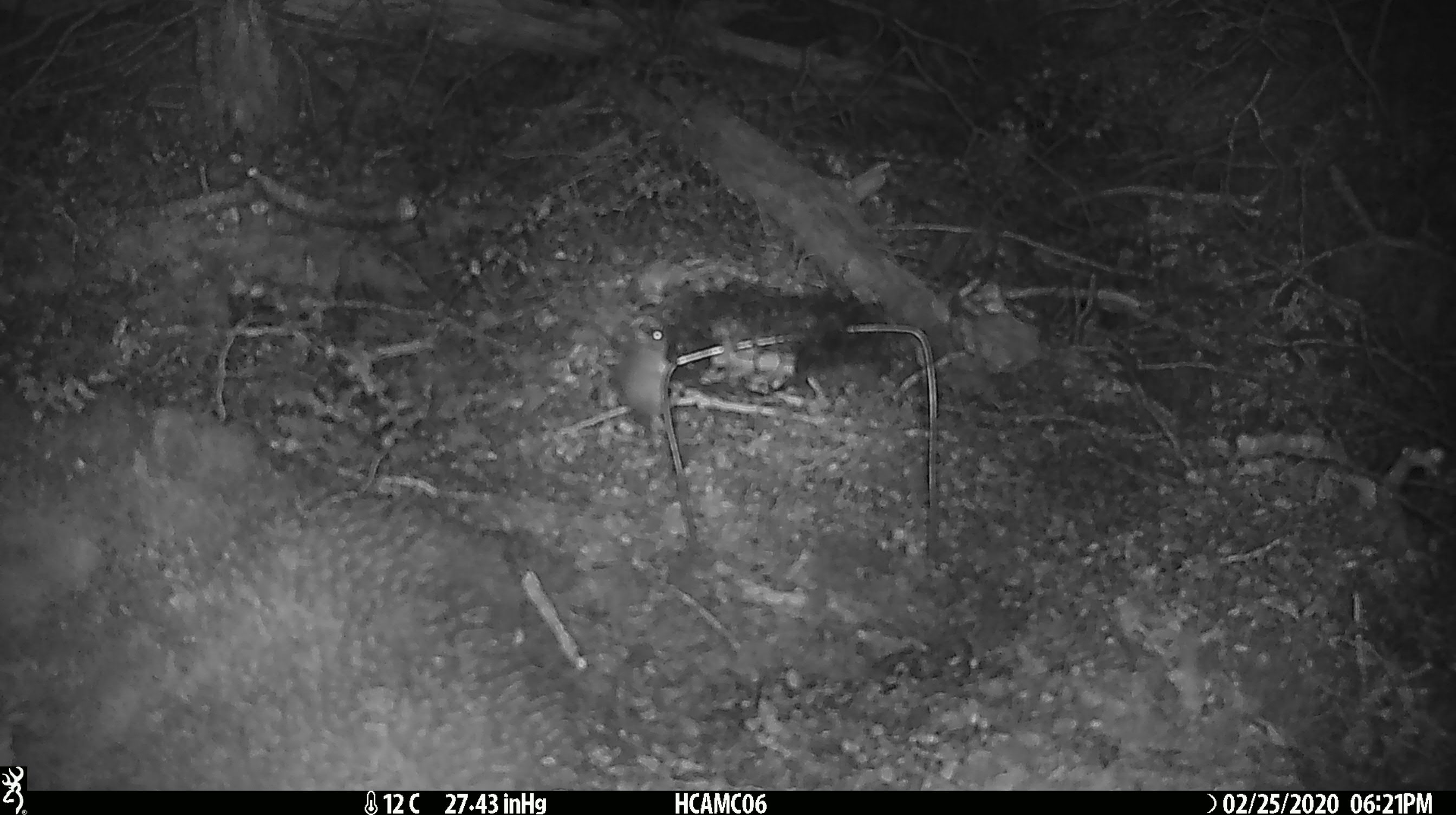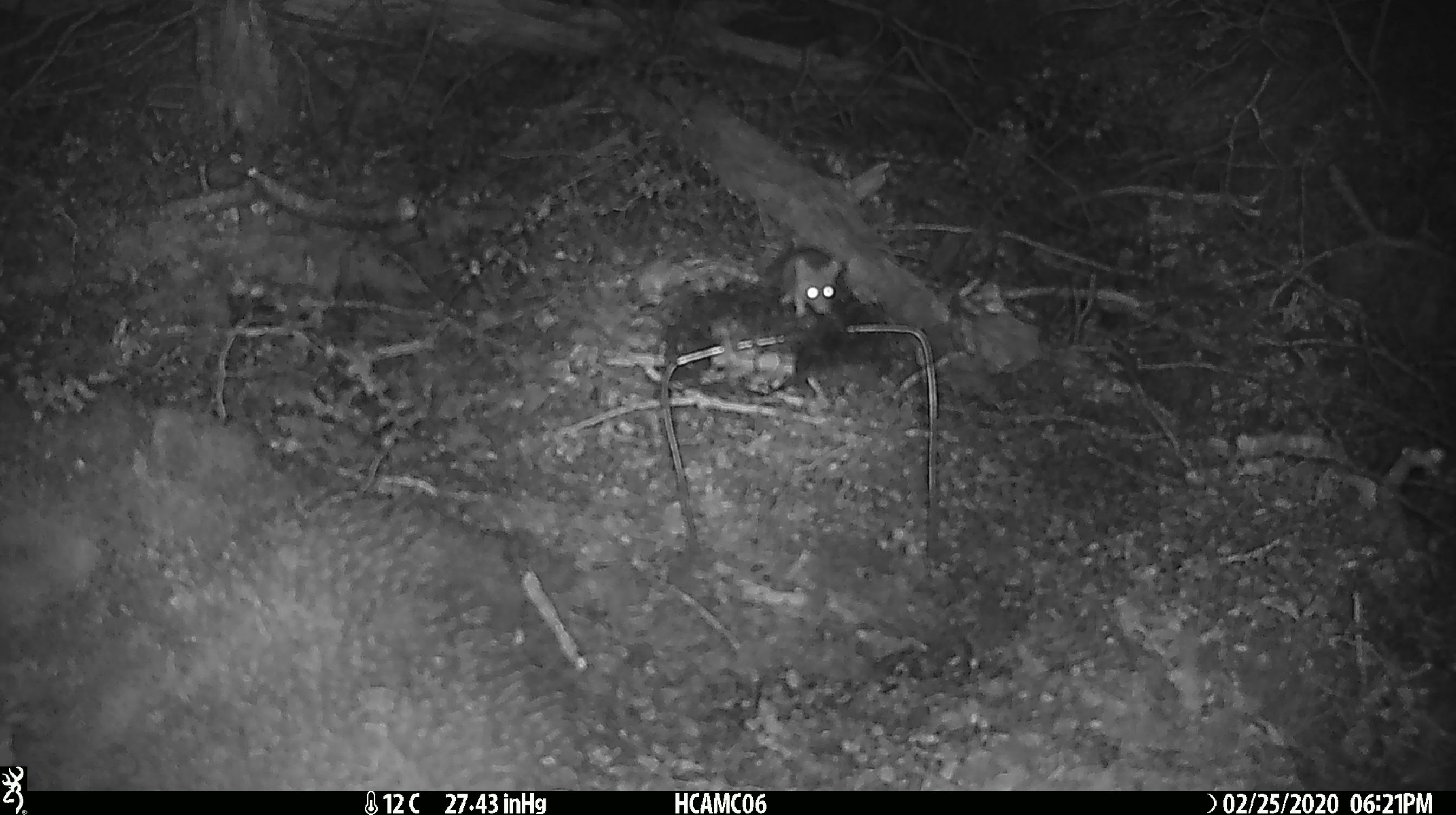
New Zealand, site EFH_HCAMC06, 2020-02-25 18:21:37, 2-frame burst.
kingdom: Animalia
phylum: Chordata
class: Mammalia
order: Rodentia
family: Muridae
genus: Mus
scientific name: Mus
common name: mouse